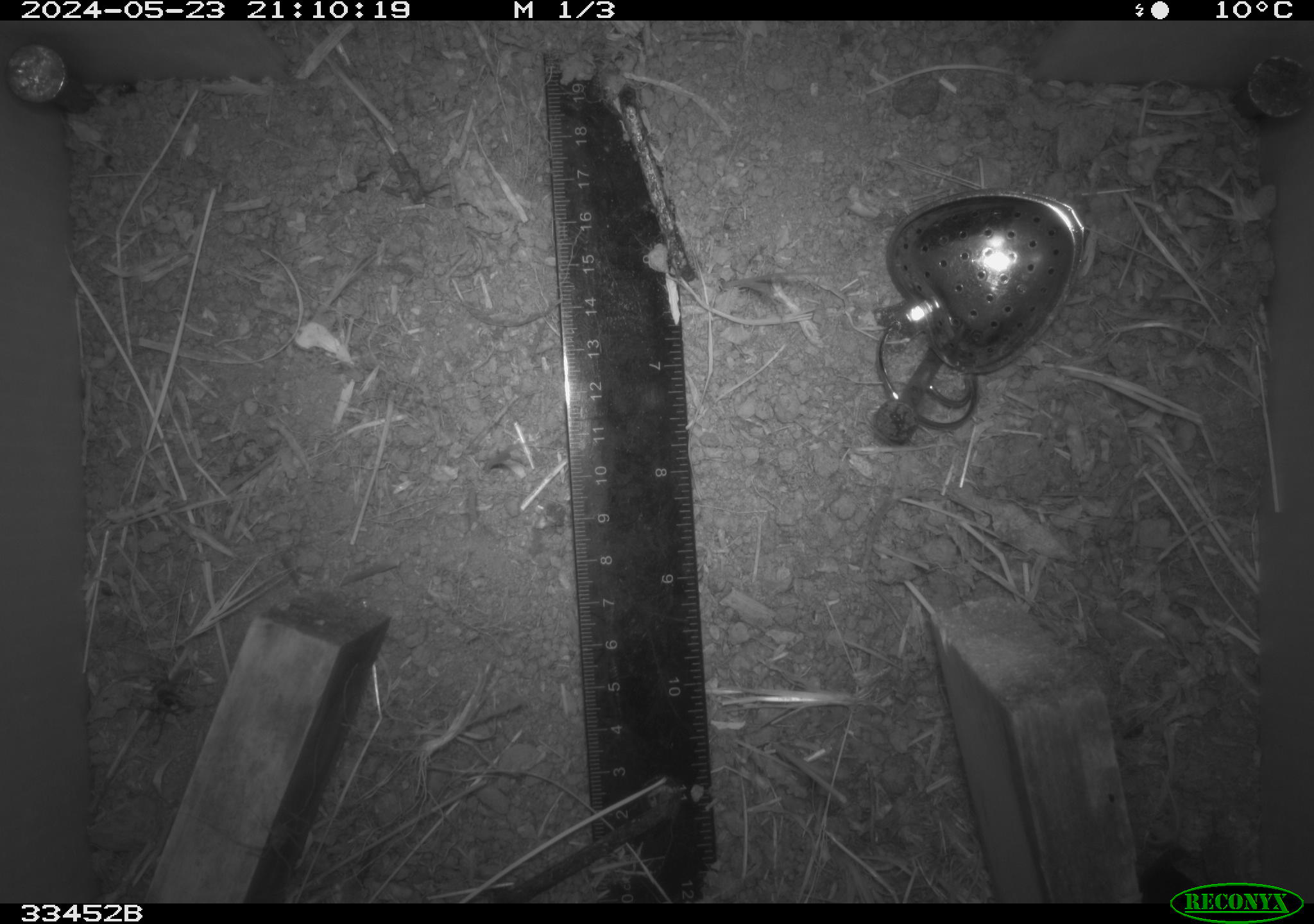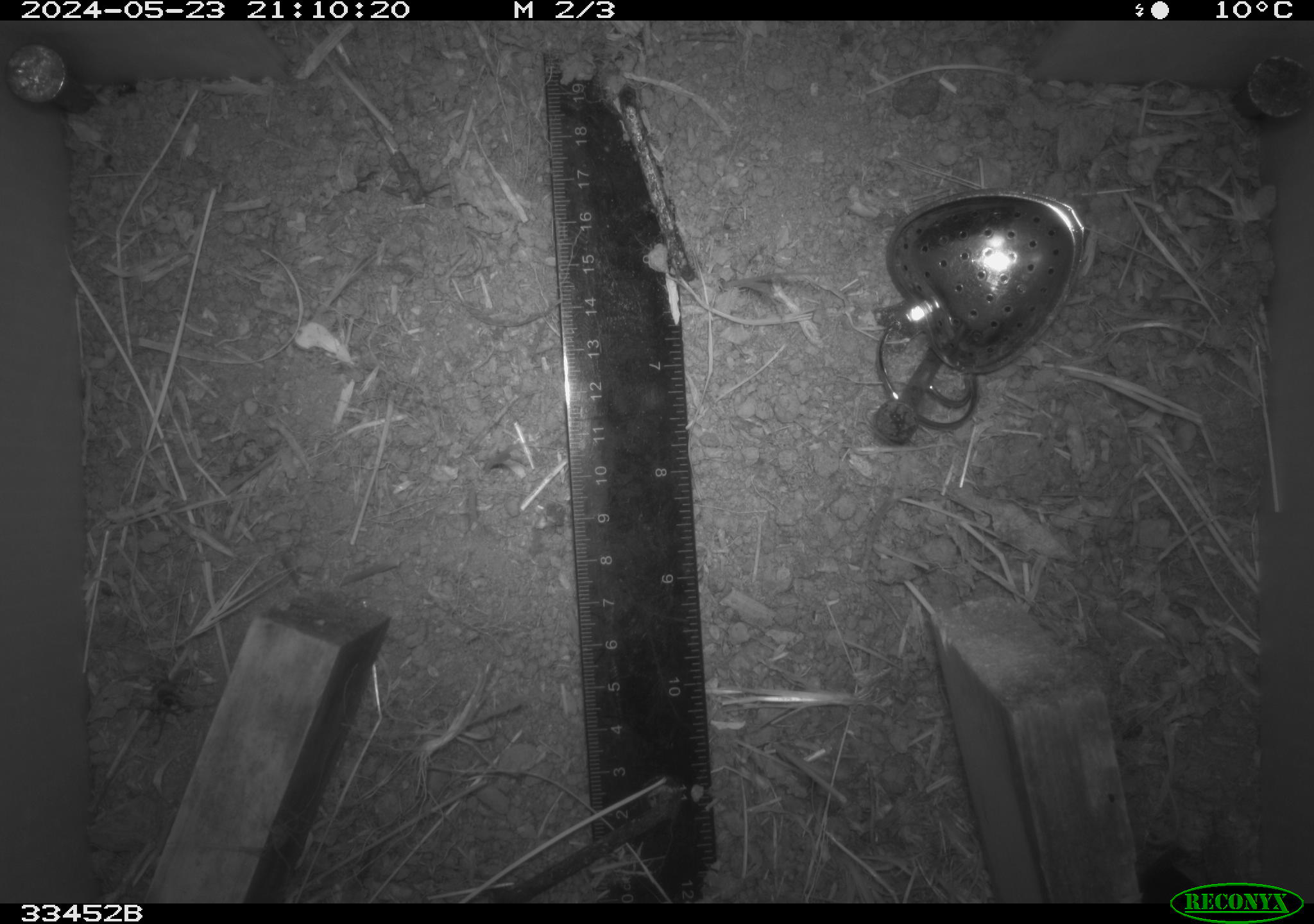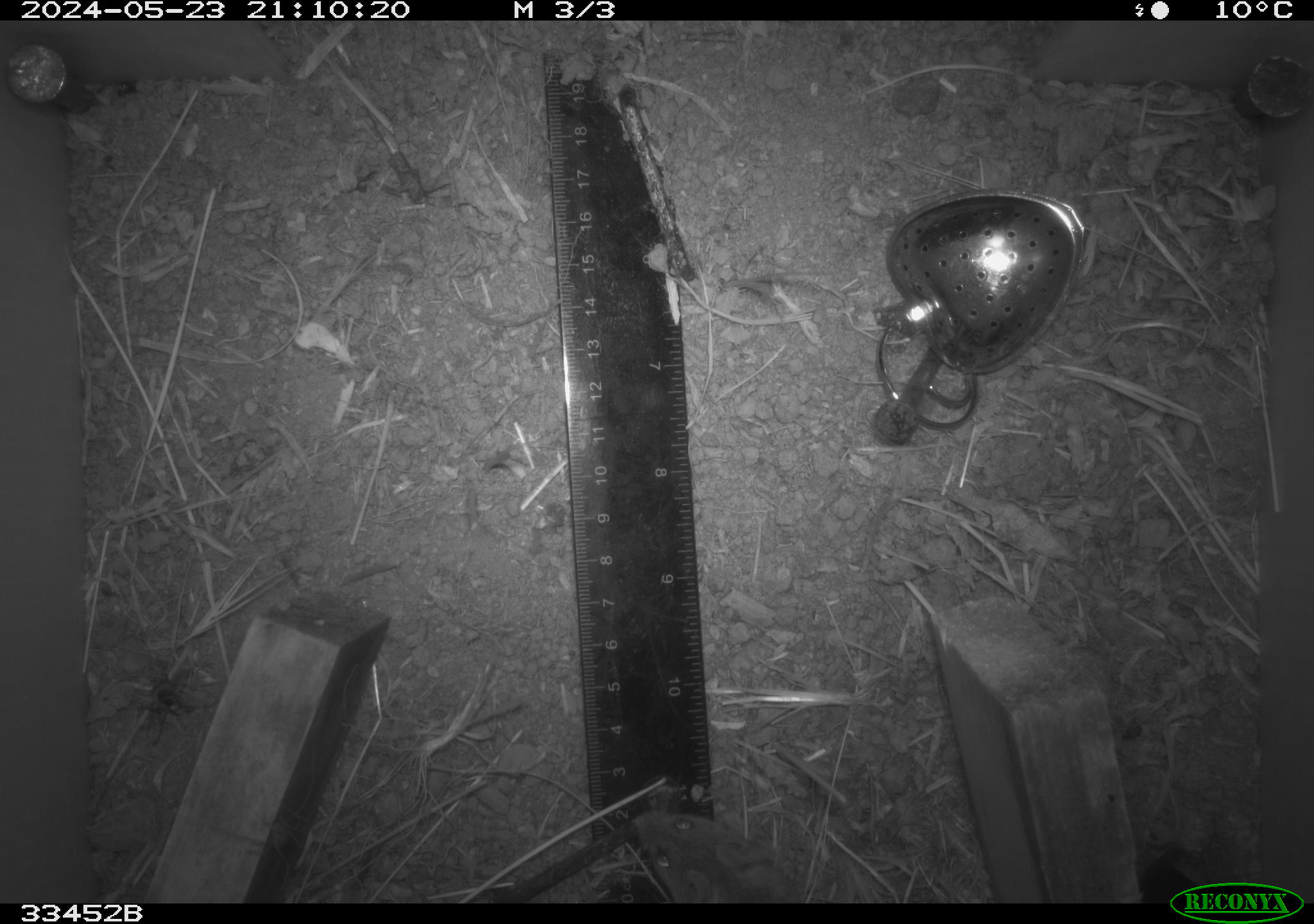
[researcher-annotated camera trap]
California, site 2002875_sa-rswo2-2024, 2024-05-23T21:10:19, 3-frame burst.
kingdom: Animalia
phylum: Chordata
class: Mammalia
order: Rodentia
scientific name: Rodentia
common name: mouse species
Mouse species (Rodentia).